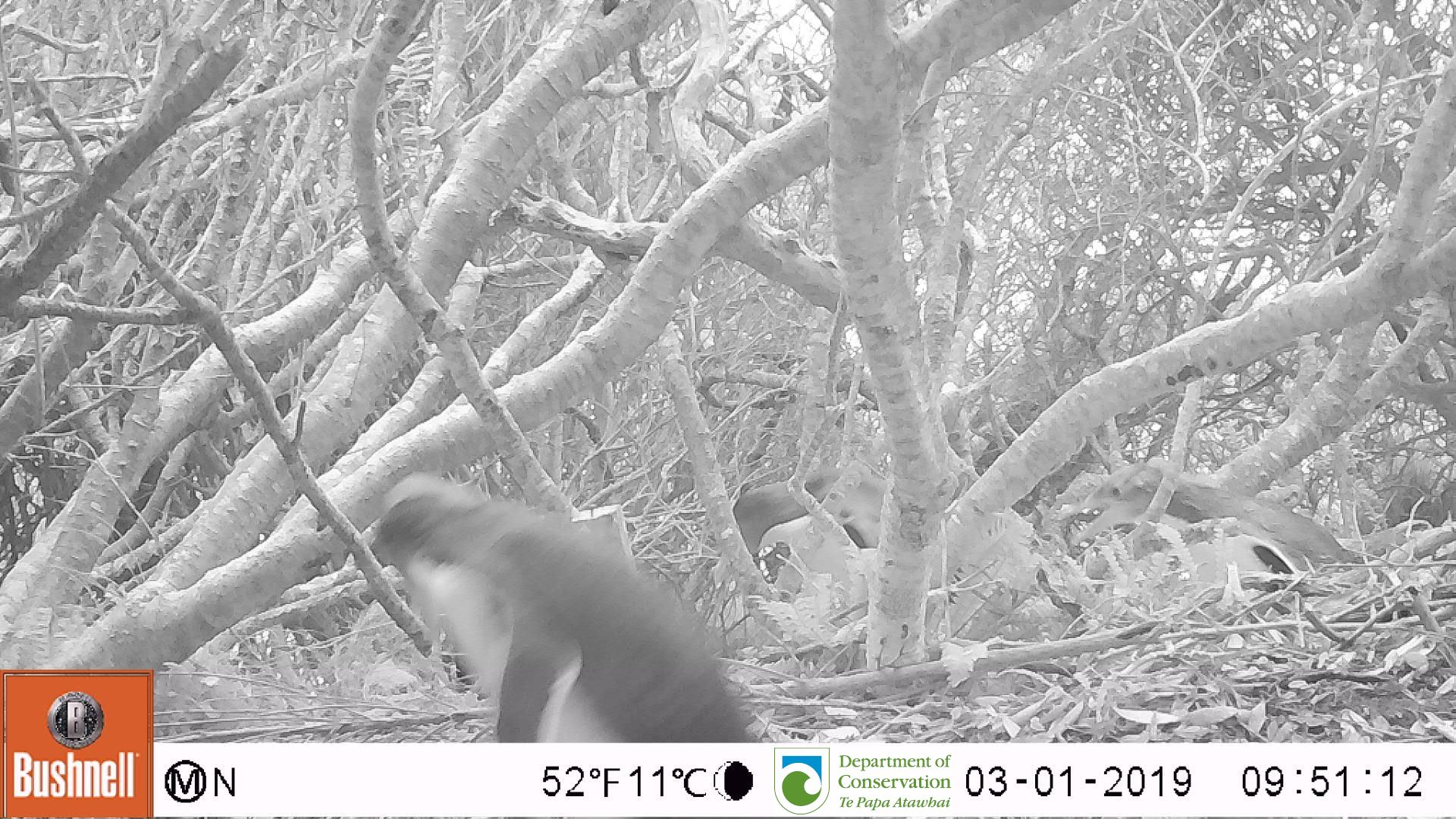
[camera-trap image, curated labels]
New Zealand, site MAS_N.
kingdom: Animalia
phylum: Chordata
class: Aves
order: Sphenisciformes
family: Spheniscidae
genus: Megadyptes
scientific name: Megadyptes antipodes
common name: yellow-eyed penguin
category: yellow eyed penguin